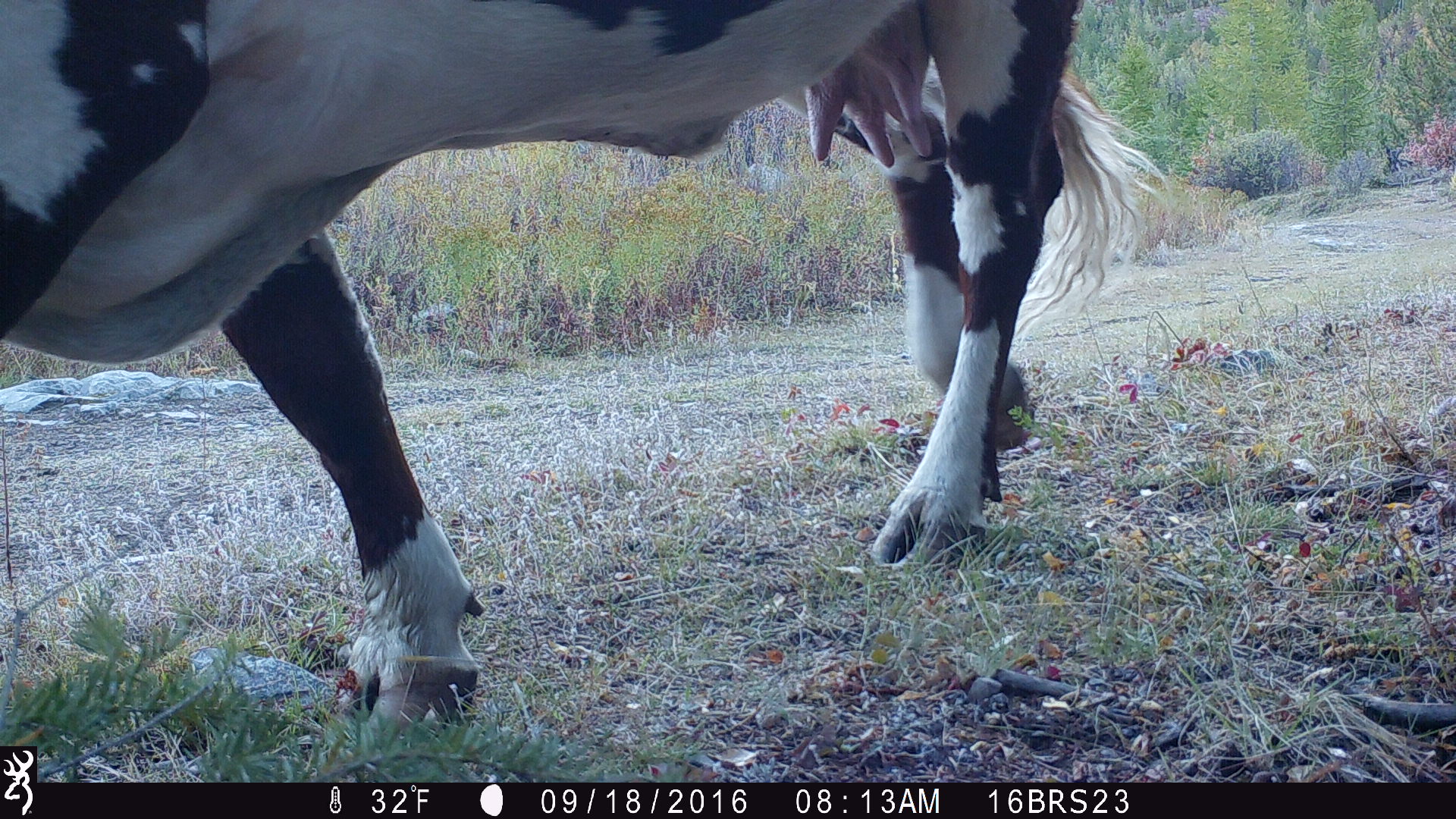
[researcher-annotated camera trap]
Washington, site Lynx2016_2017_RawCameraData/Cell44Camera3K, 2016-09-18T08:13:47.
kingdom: Animalia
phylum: Chordata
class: Mammalia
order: Artiodactyla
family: Bovidae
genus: Bos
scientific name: Bos taurus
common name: domestic cattle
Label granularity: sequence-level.